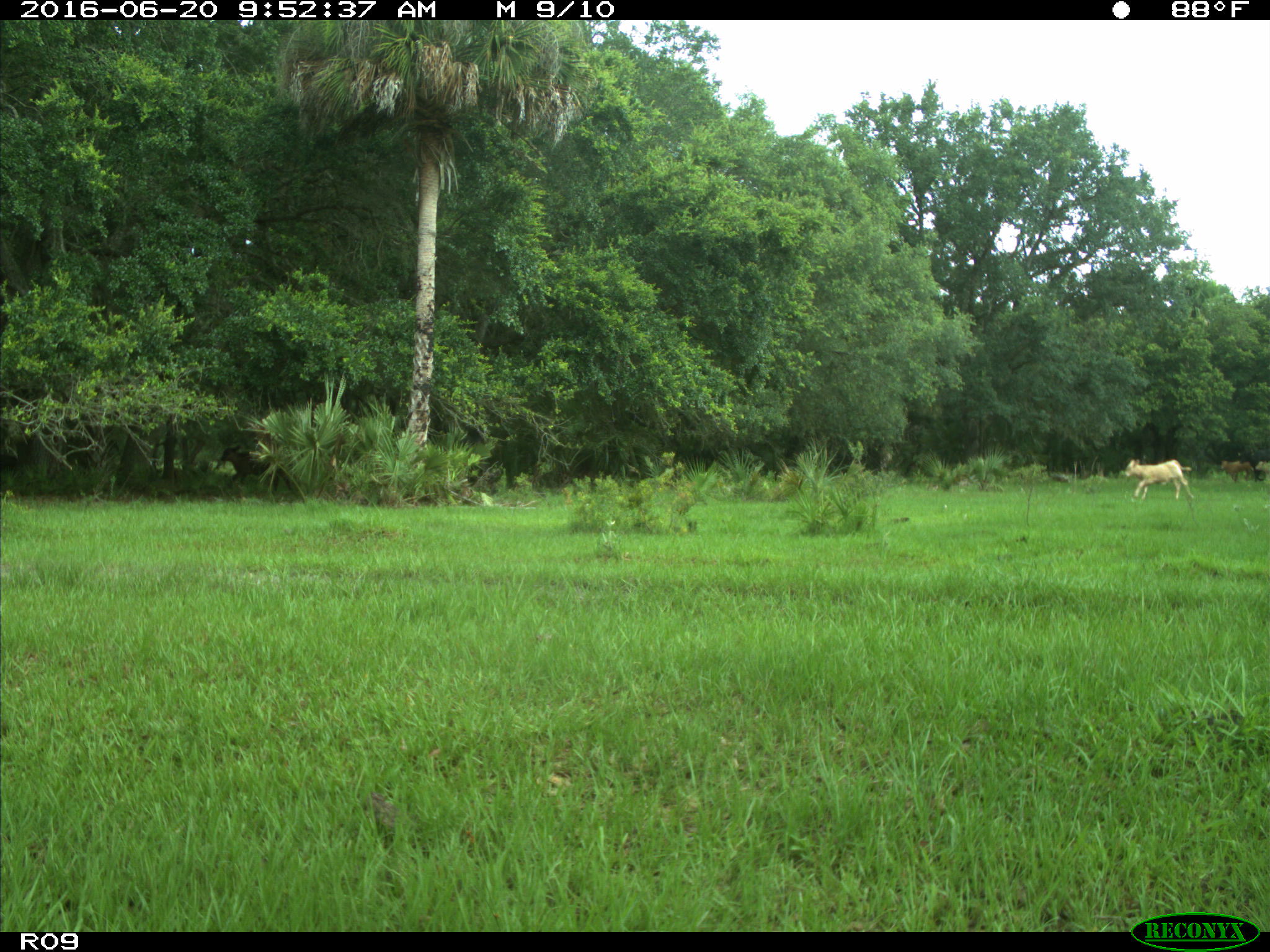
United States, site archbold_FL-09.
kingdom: Animalia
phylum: Chordata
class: Mammalia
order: Artiodactyla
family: Bovidae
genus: Bos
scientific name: Bos taurus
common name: domestic cow